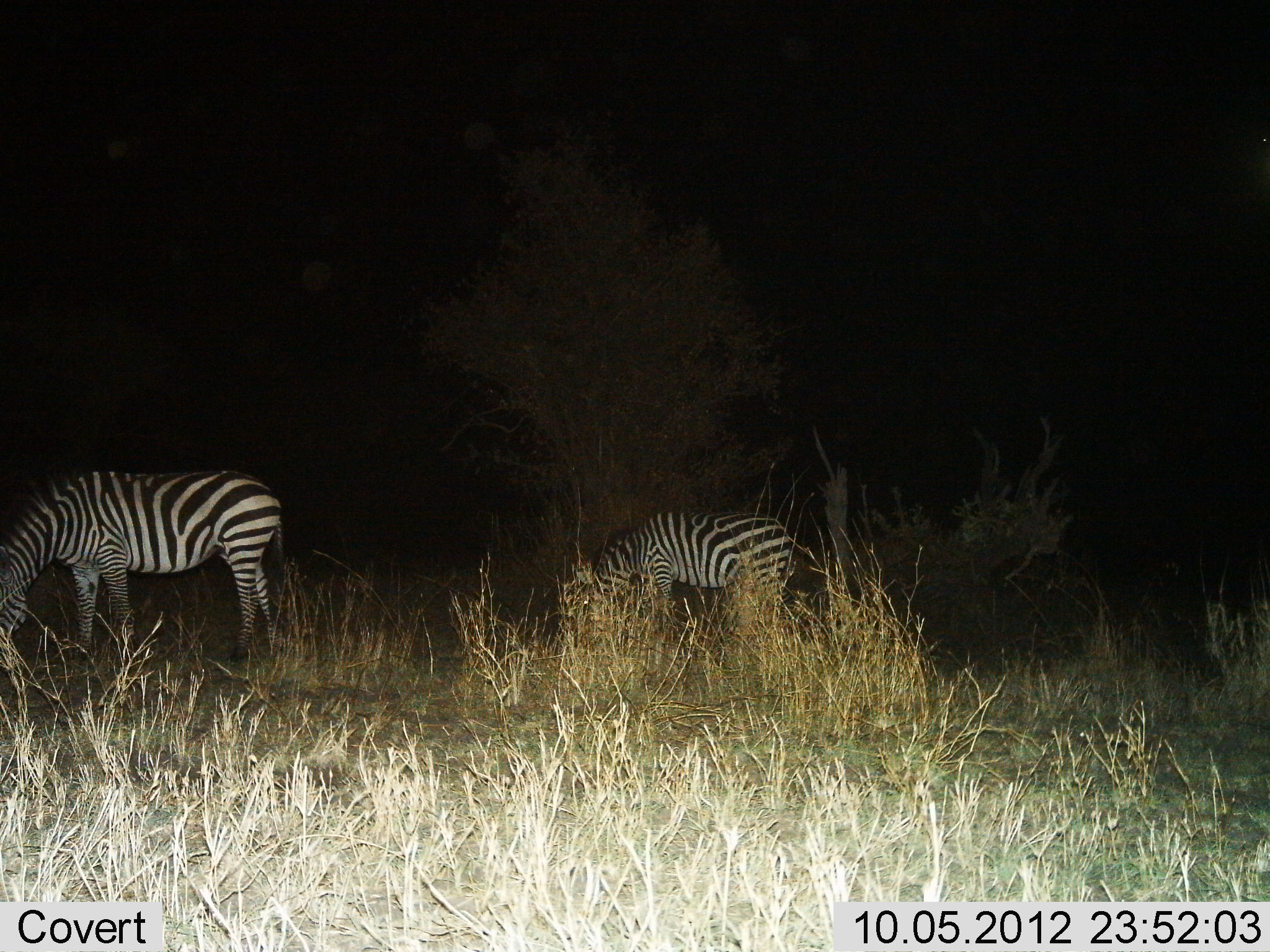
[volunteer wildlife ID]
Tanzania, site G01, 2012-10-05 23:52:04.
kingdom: Animalia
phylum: Chordata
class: Mammalia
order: Perissodactyla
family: Equidae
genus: Equus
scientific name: Equus quagga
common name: plains zebra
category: zebra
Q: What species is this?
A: Zebra (plains zebra) (Equus quagga).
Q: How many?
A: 2.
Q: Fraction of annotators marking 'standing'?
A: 40%.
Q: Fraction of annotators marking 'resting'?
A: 0%.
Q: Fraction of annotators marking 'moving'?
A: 0%.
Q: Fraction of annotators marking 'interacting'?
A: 0%.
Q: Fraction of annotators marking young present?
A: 0%.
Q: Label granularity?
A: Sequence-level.